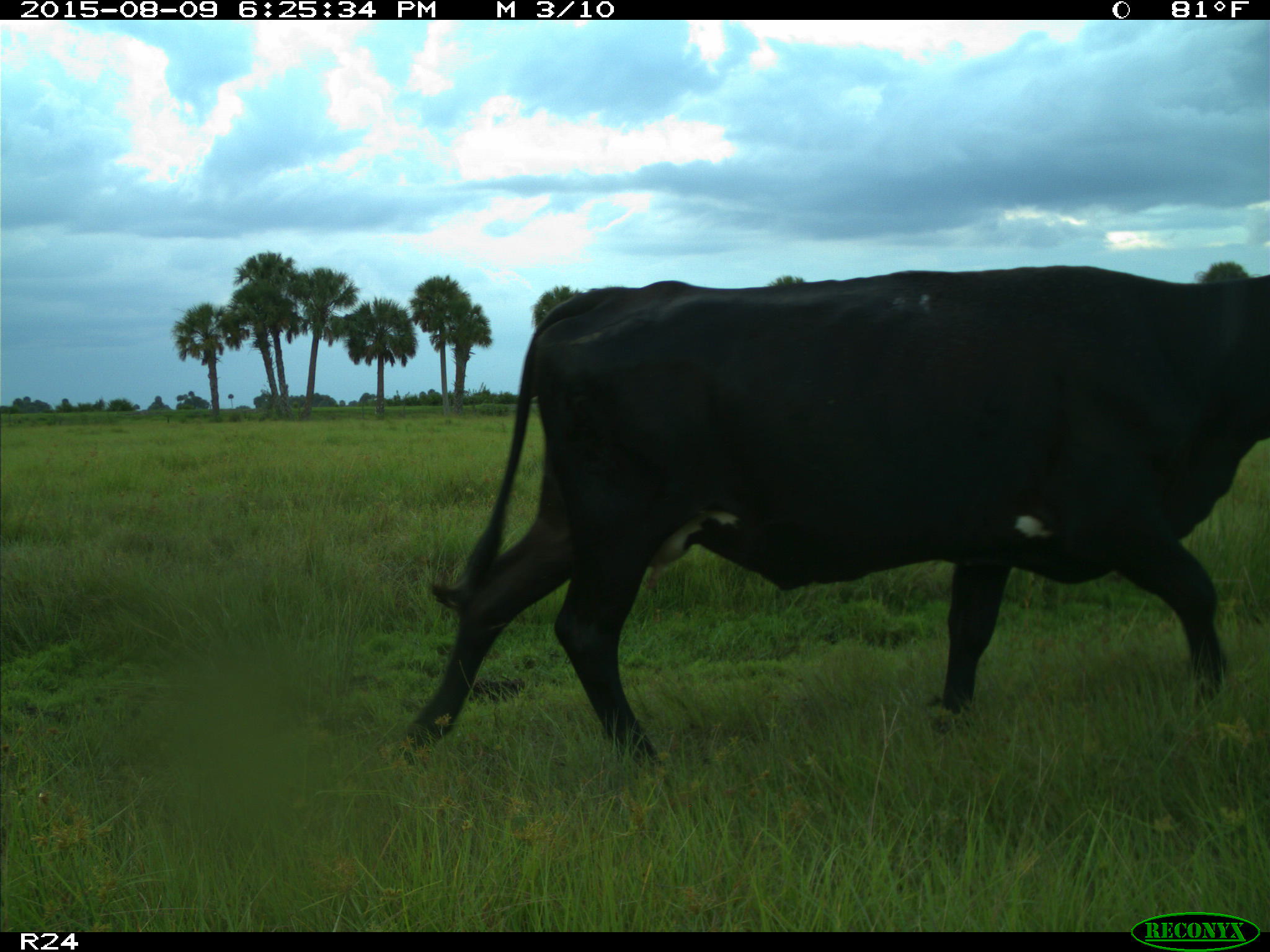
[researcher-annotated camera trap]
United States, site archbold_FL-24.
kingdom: Animalia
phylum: Chordata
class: Mammalia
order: Artiodactyla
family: Bovidae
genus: Bos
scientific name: Bos taurus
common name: domestic cow